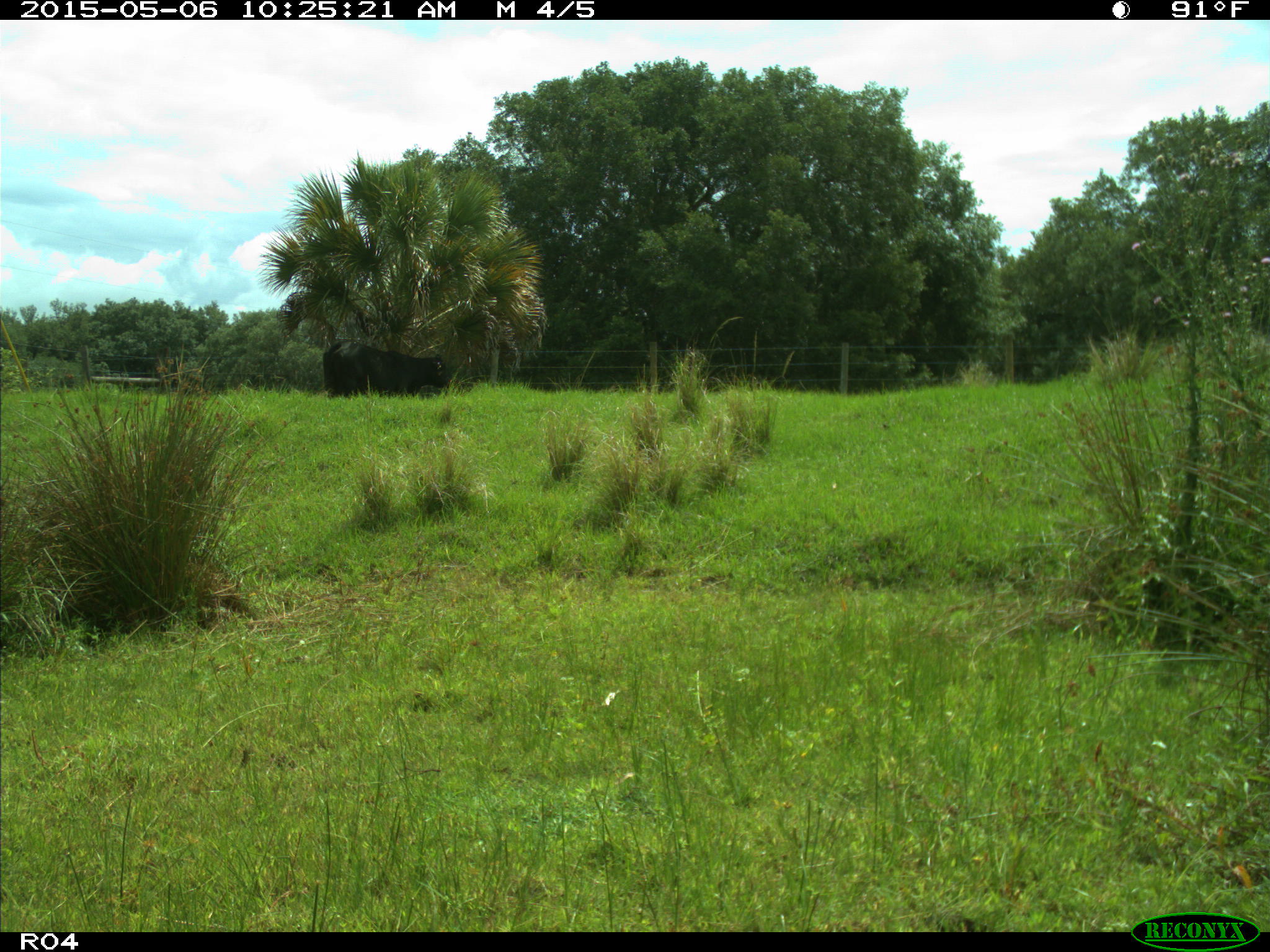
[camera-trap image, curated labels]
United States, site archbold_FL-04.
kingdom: Animalia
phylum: Chordata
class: Mammalia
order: Artiodactyla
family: Bovidae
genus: Bos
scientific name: Bos taurus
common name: domestic cow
Bos taurus (domestic cow).